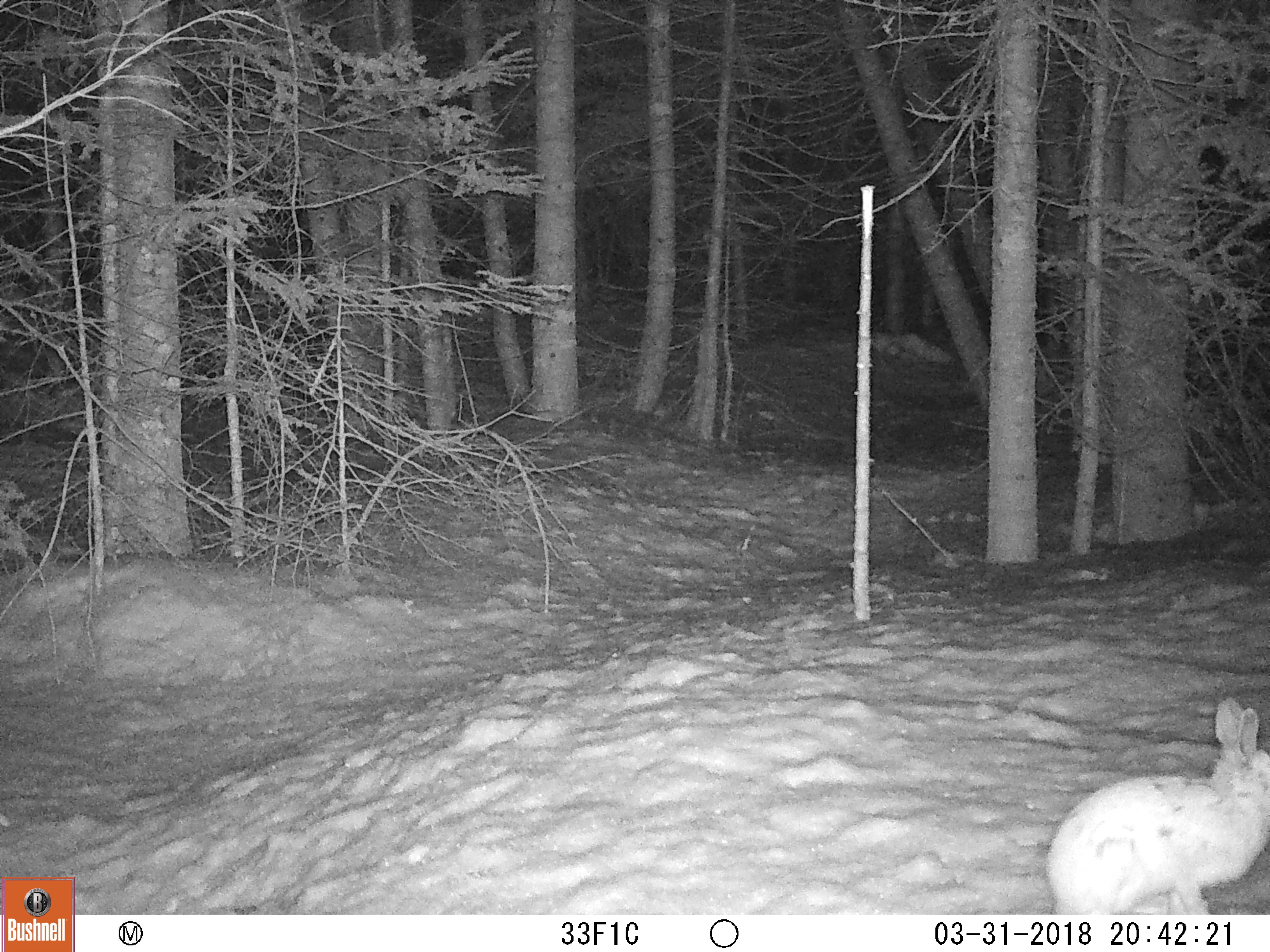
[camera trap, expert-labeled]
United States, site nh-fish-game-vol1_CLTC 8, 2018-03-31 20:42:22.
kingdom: Animalia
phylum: Chordata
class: Mammalia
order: Lagomorpha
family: Leporidae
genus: Lepus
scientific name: Lepus americanus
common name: snowshoe hare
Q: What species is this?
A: Snowshoe hare (Lepus americanus).